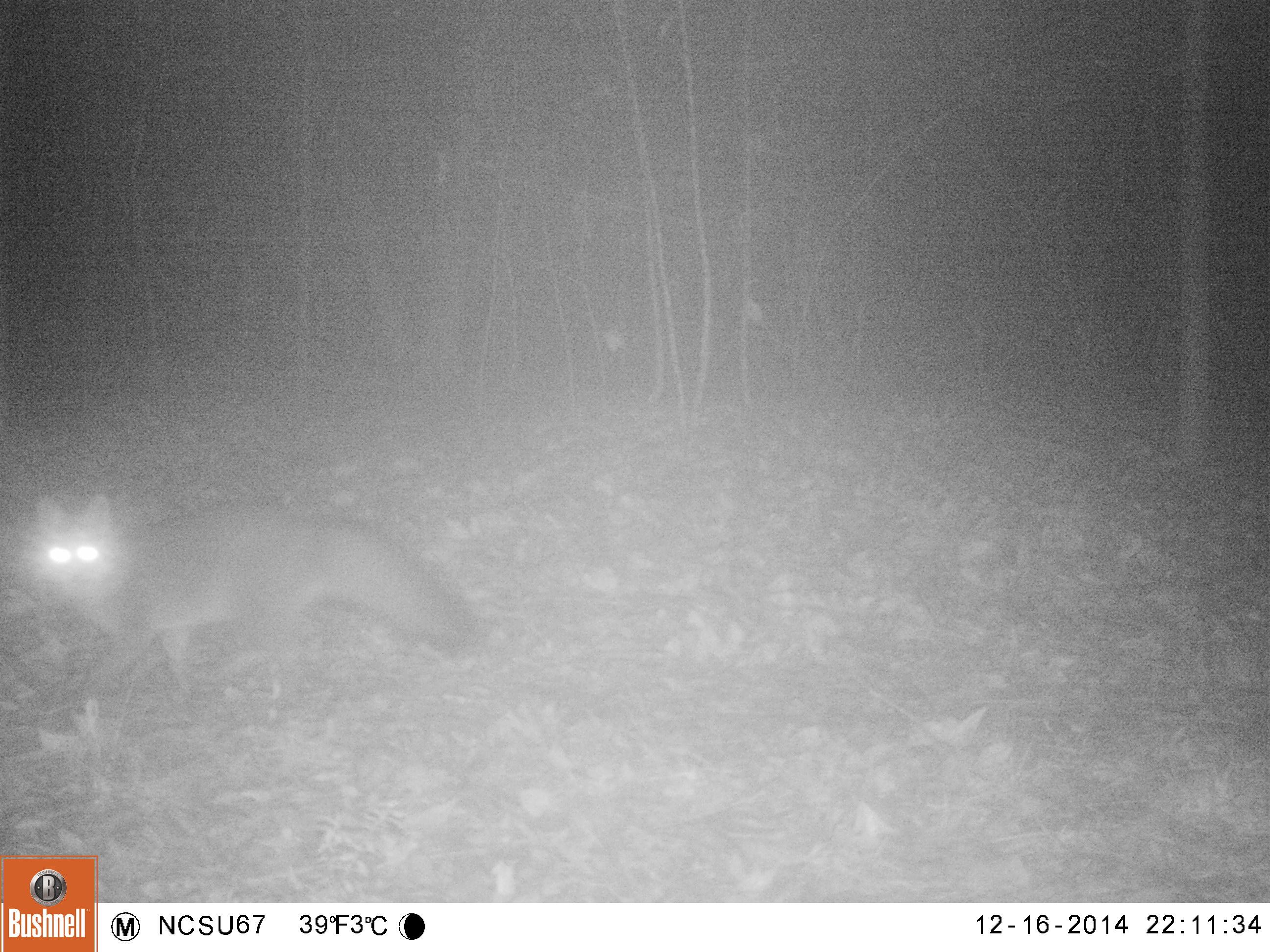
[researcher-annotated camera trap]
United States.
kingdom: Animalia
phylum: Chordata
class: Mammalia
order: Carnivora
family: Canidae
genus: Urocyon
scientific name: Urocyon cinereoargenteus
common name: gray fox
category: Grey Fox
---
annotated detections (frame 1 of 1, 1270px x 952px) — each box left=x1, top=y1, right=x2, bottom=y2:
Grey Fox: left=23, top=490, right=490, bottom=703